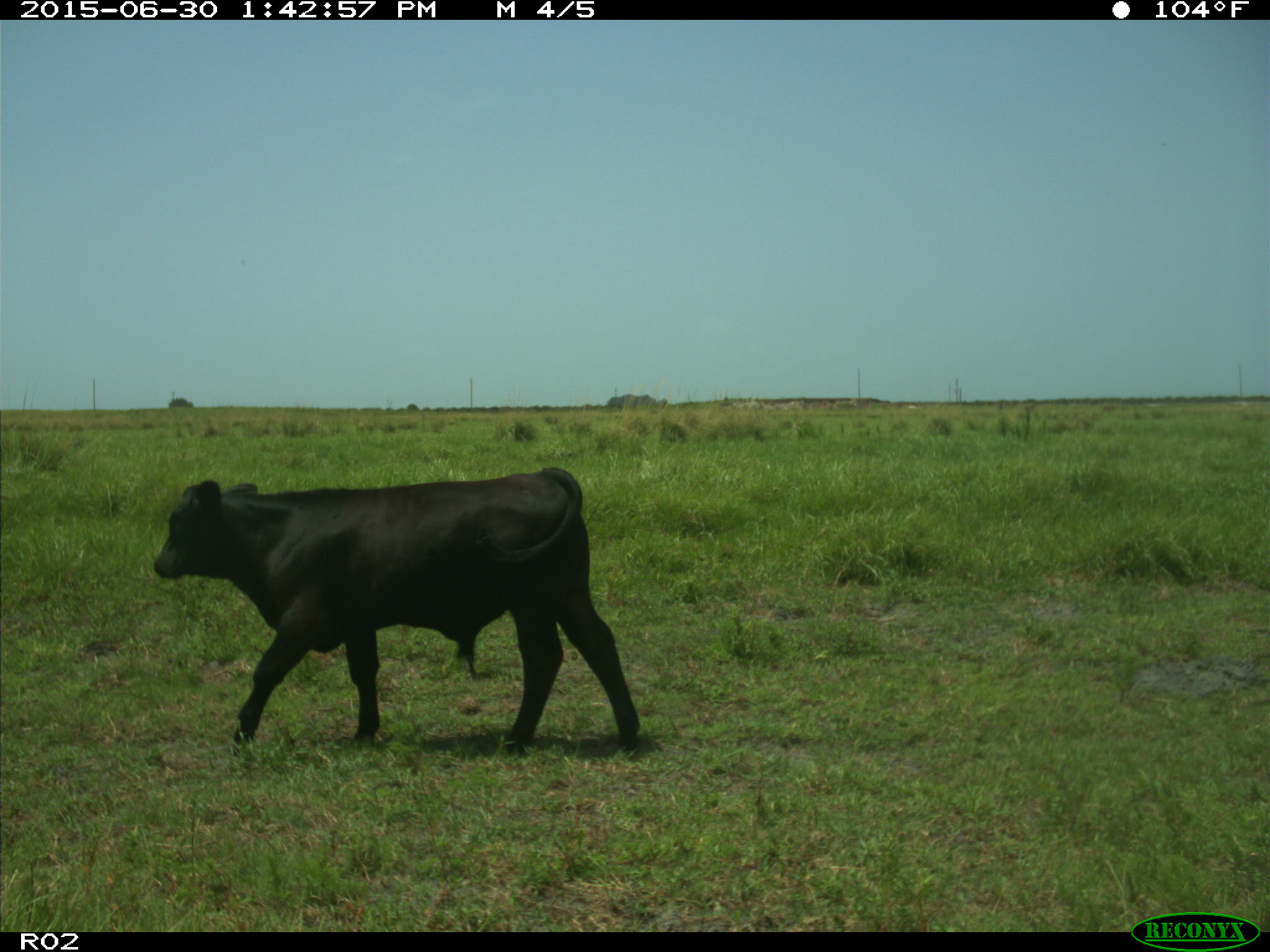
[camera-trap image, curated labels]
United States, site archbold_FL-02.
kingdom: Animalia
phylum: Chordata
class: Mammalia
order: Artiodactyla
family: Bovidae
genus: Bos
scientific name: Bos taurus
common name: domestic cow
Bos taurus (domestic cow).